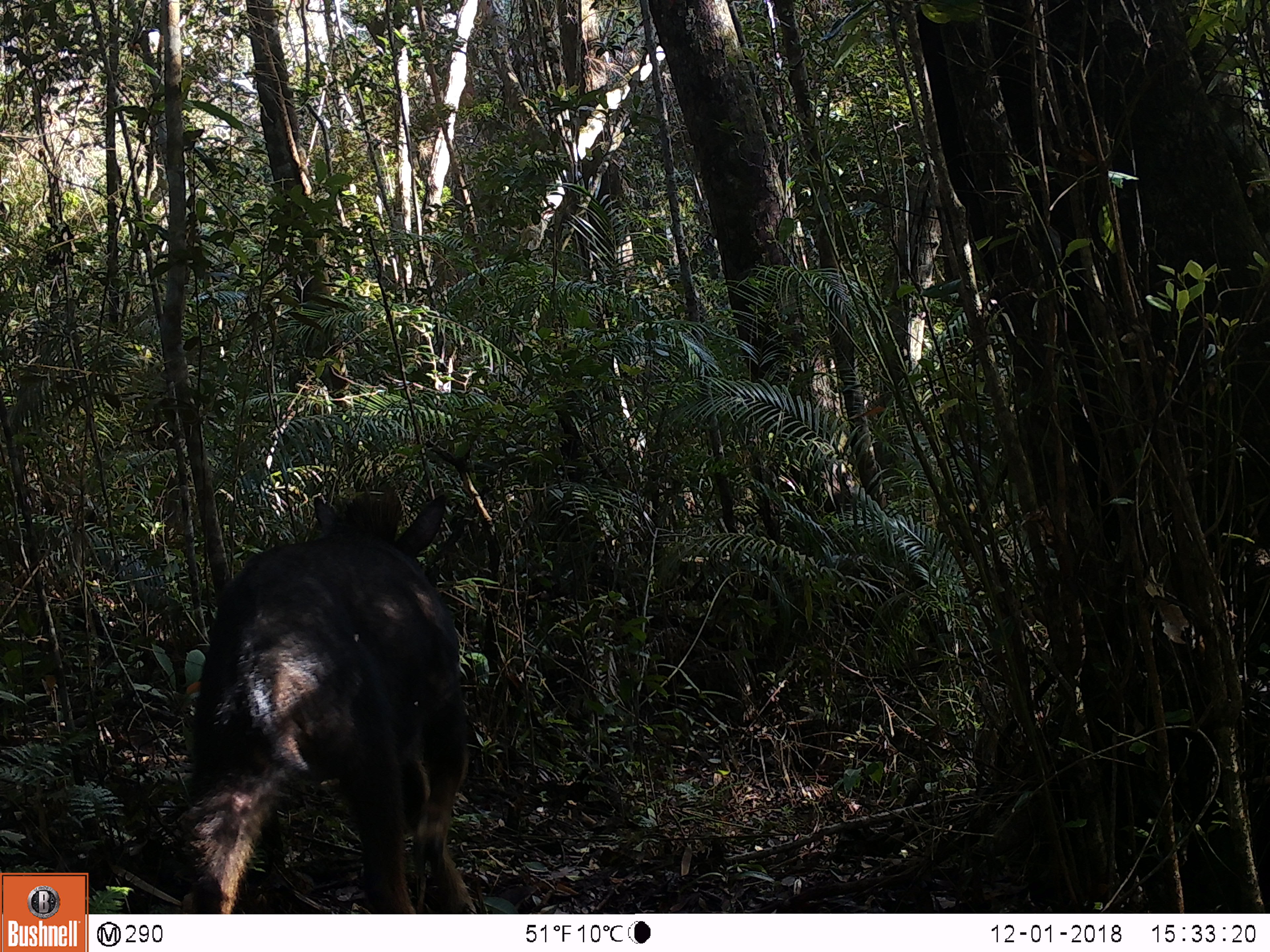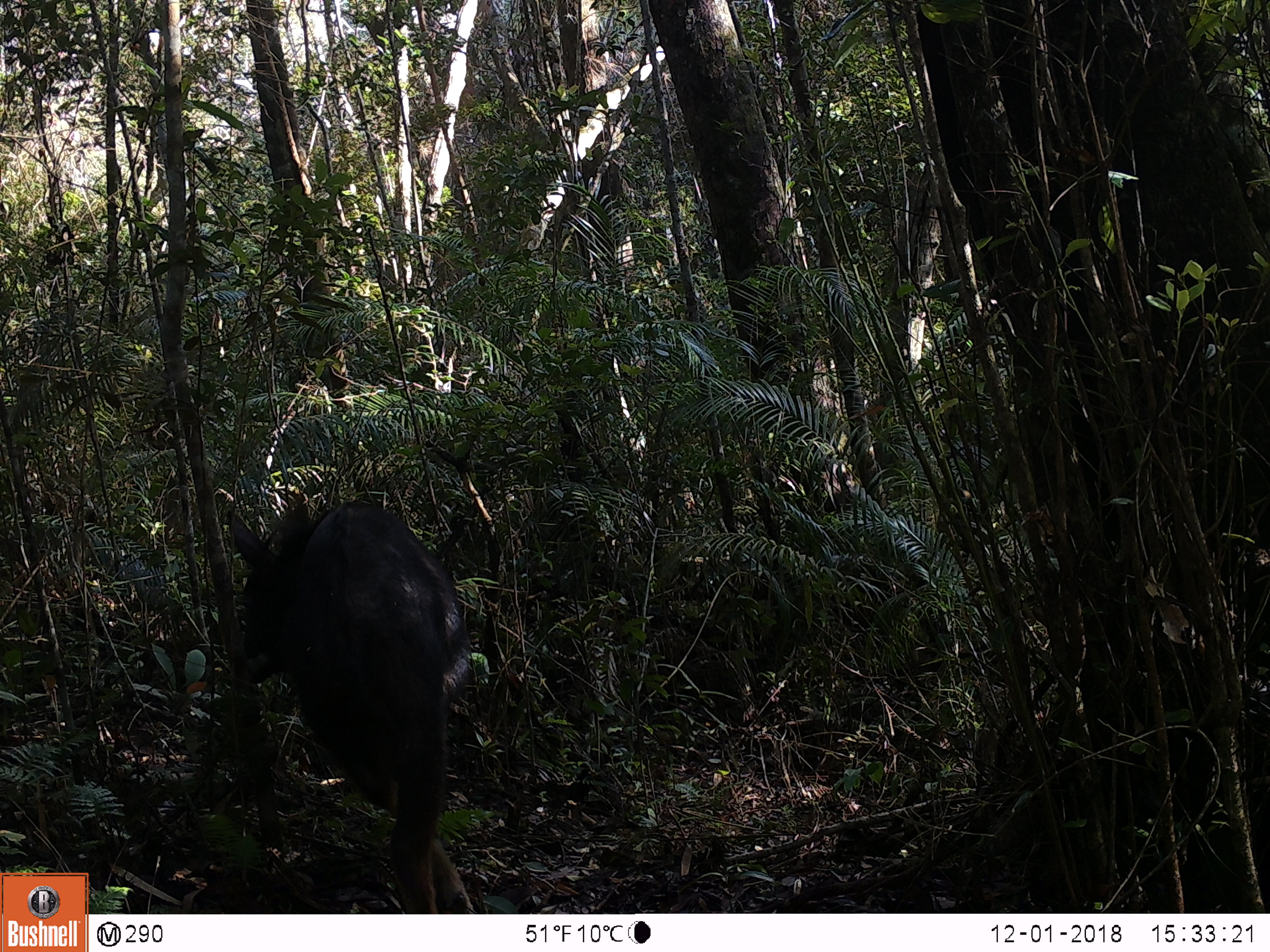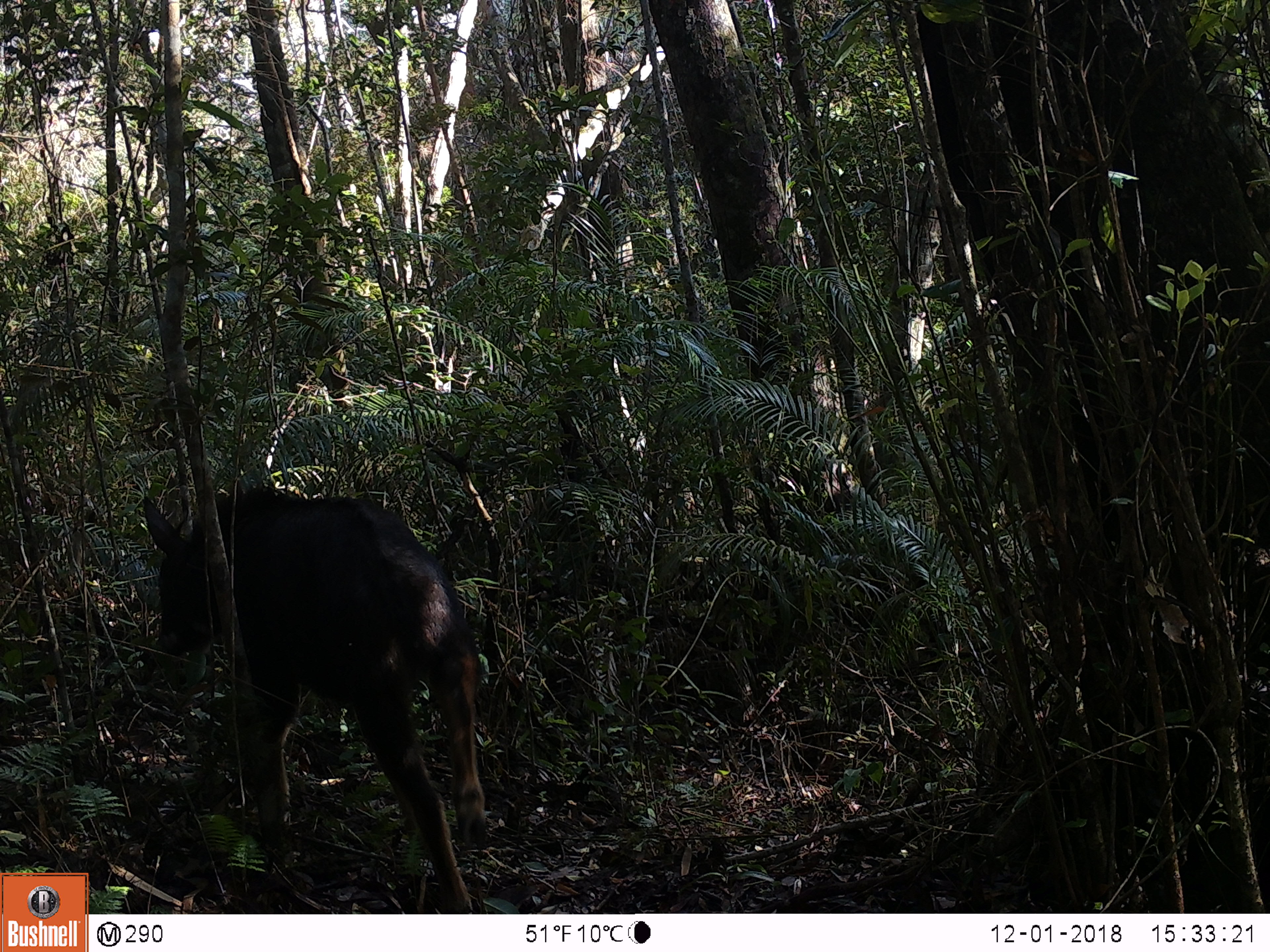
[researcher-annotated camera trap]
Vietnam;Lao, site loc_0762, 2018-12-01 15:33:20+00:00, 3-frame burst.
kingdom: Animalia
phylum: Chordata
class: Mammalia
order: Artiodactyla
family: Bovidae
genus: Capricornis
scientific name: Capricornis sumatraensis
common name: chinese serow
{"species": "chinese serow (Capricornis sumatraensis)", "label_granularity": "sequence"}